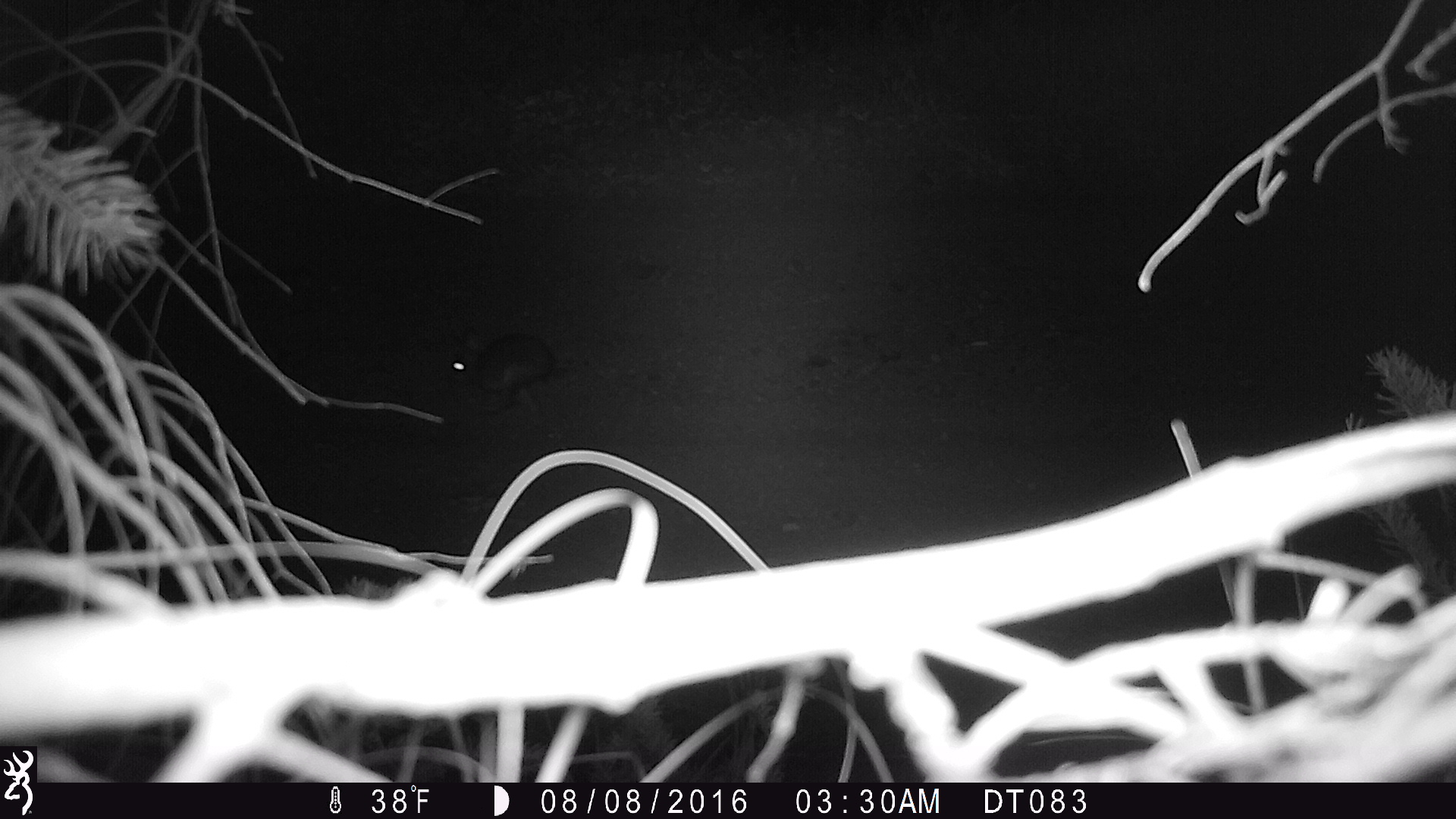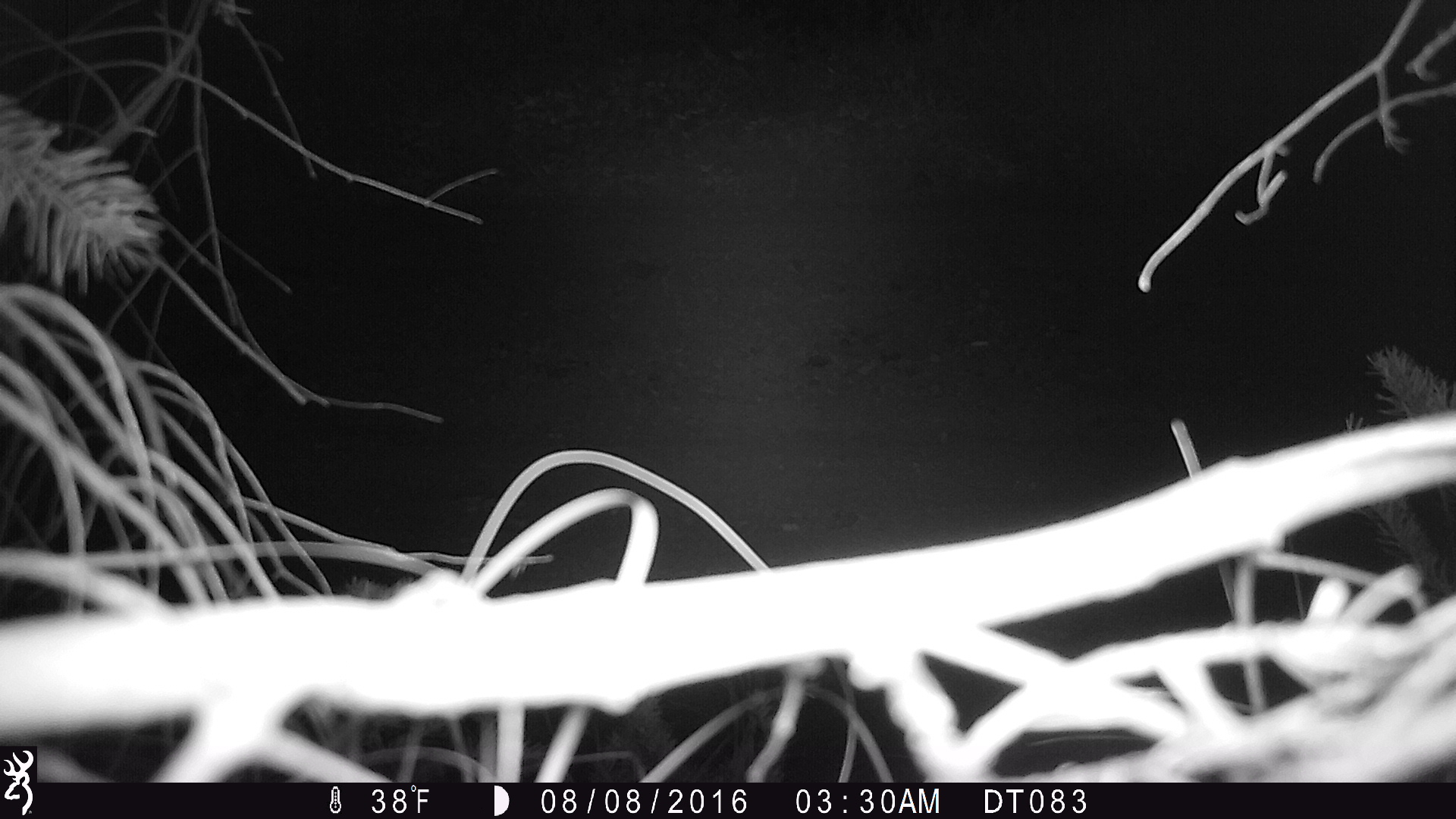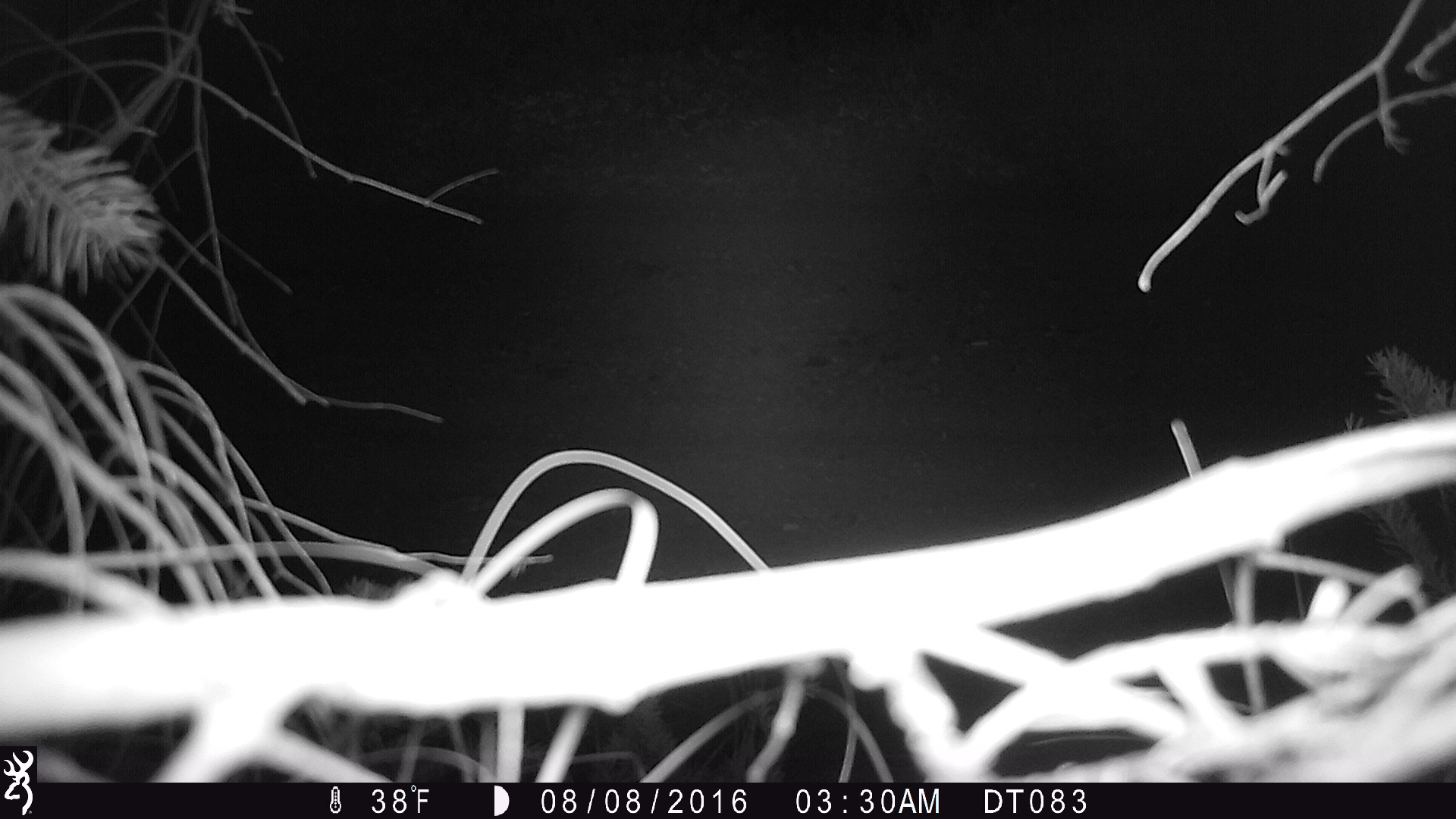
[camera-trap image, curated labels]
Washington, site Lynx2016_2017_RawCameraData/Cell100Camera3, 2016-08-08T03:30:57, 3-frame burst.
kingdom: Animalia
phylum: Chordata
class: Mammalia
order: Lagomorpha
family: Leporidae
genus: Lepus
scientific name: Lepus americanus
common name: snowshoe hare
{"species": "Lepus americanus (snowshoe hare)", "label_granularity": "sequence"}